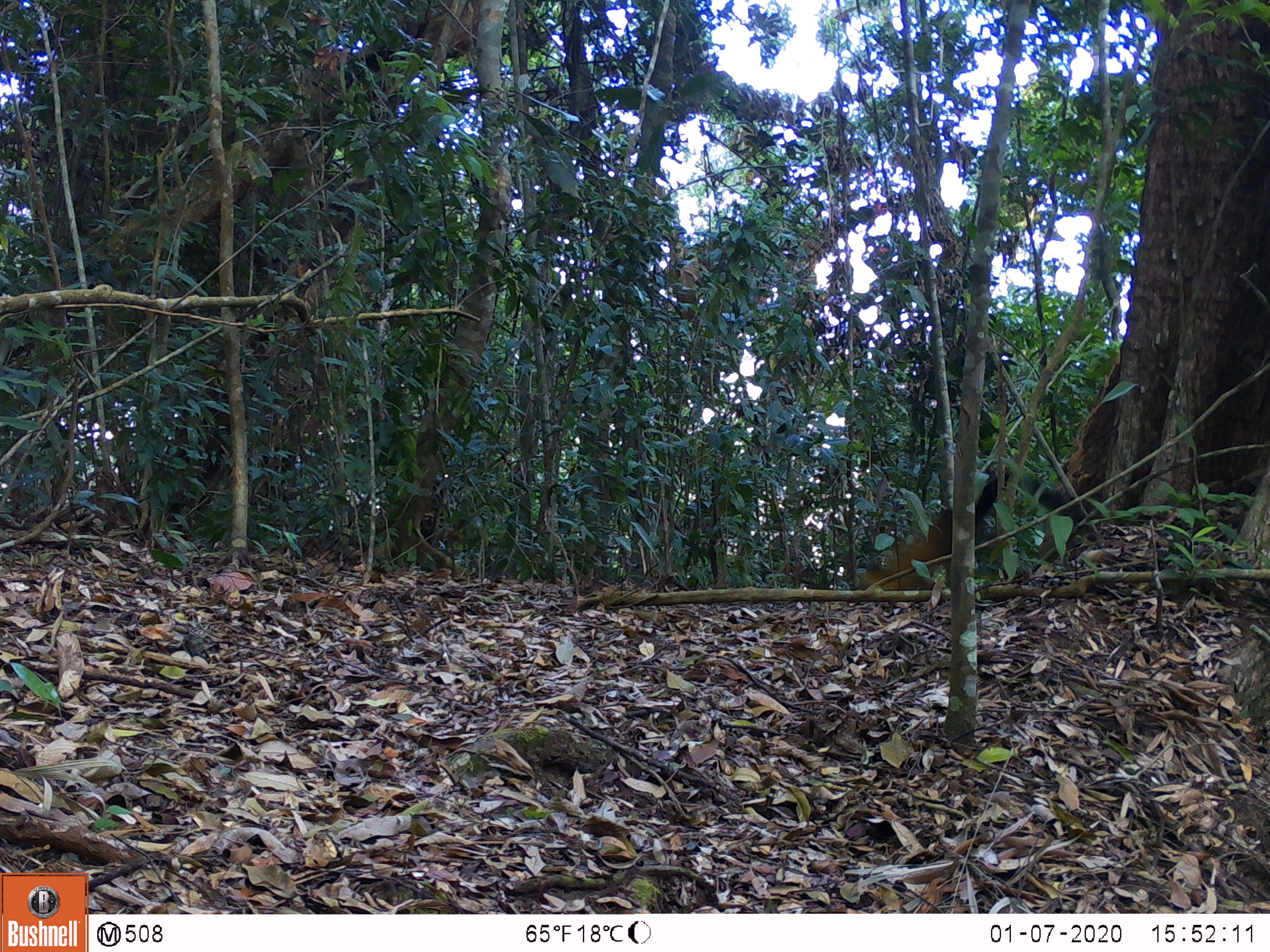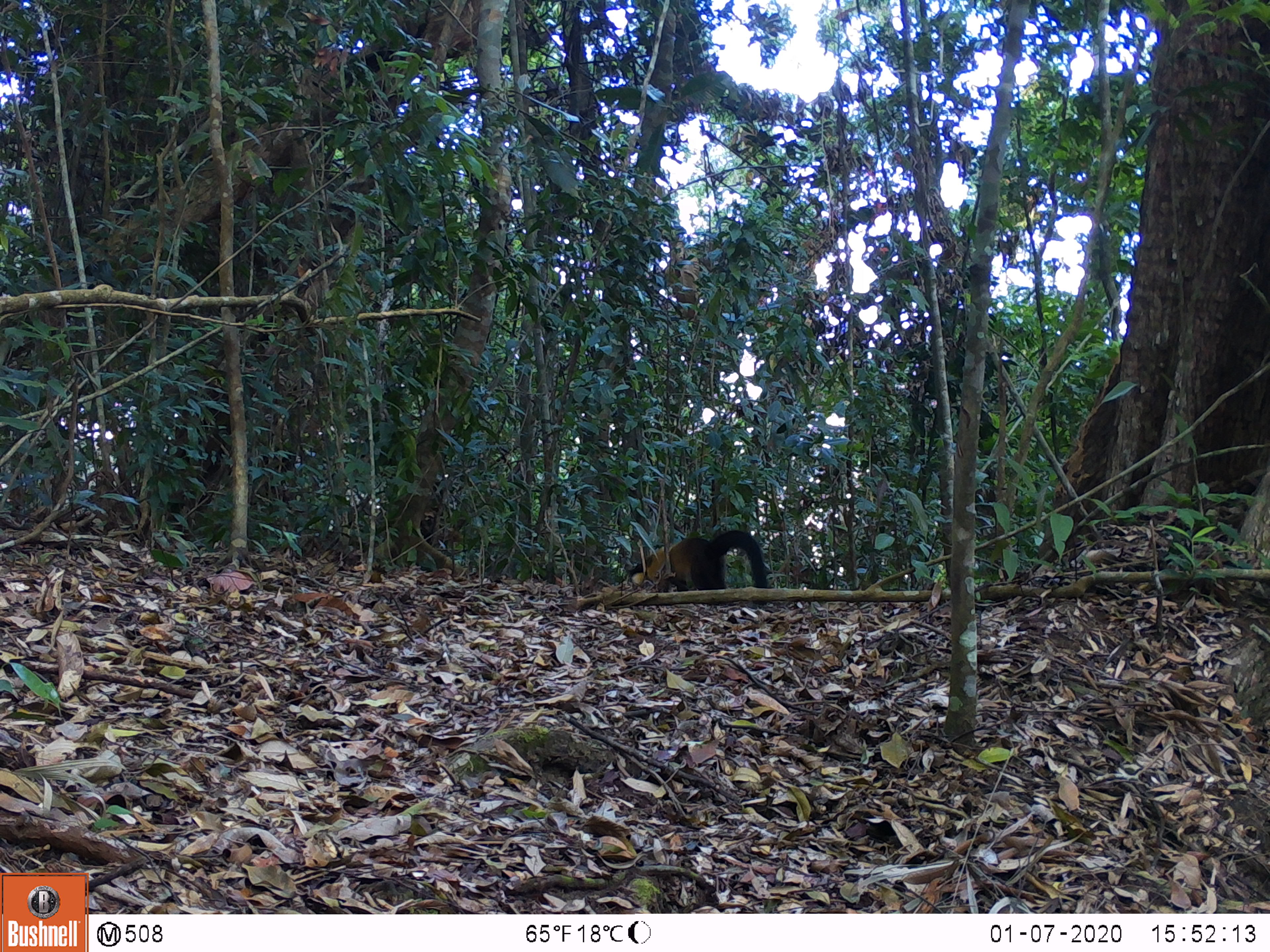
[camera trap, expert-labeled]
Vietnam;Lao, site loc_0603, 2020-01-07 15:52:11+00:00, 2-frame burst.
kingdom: Animalia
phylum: Chordata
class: Mammalia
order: Carnivora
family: Mustelidae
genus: Martes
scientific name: Martes flavigula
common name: yellow-throated marten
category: yellow throated marten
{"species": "yellow throated marten (yellow-throated marten) (Martes flavigula)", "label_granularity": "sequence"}